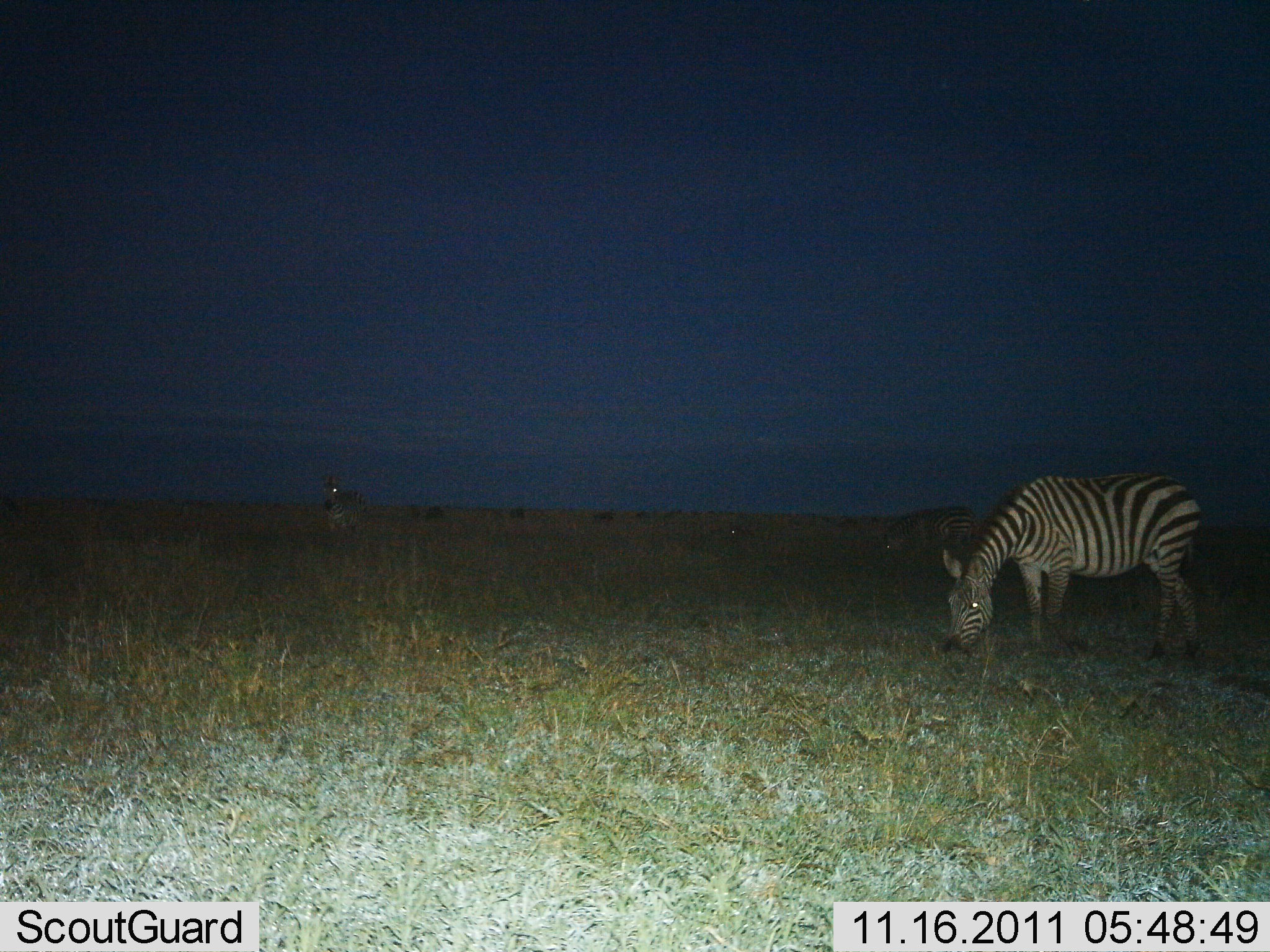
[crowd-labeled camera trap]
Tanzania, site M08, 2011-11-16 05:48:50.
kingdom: Animalia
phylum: Chordata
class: Mammalia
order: Perissodactyla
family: Equidae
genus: Equus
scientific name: Equus quagga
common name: plains zebra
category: zebra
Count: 3.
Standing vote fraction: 29%.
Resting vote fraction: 7%.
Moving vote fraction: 0%.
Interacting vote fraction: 0%.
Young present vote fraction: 0%.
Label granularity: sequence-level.